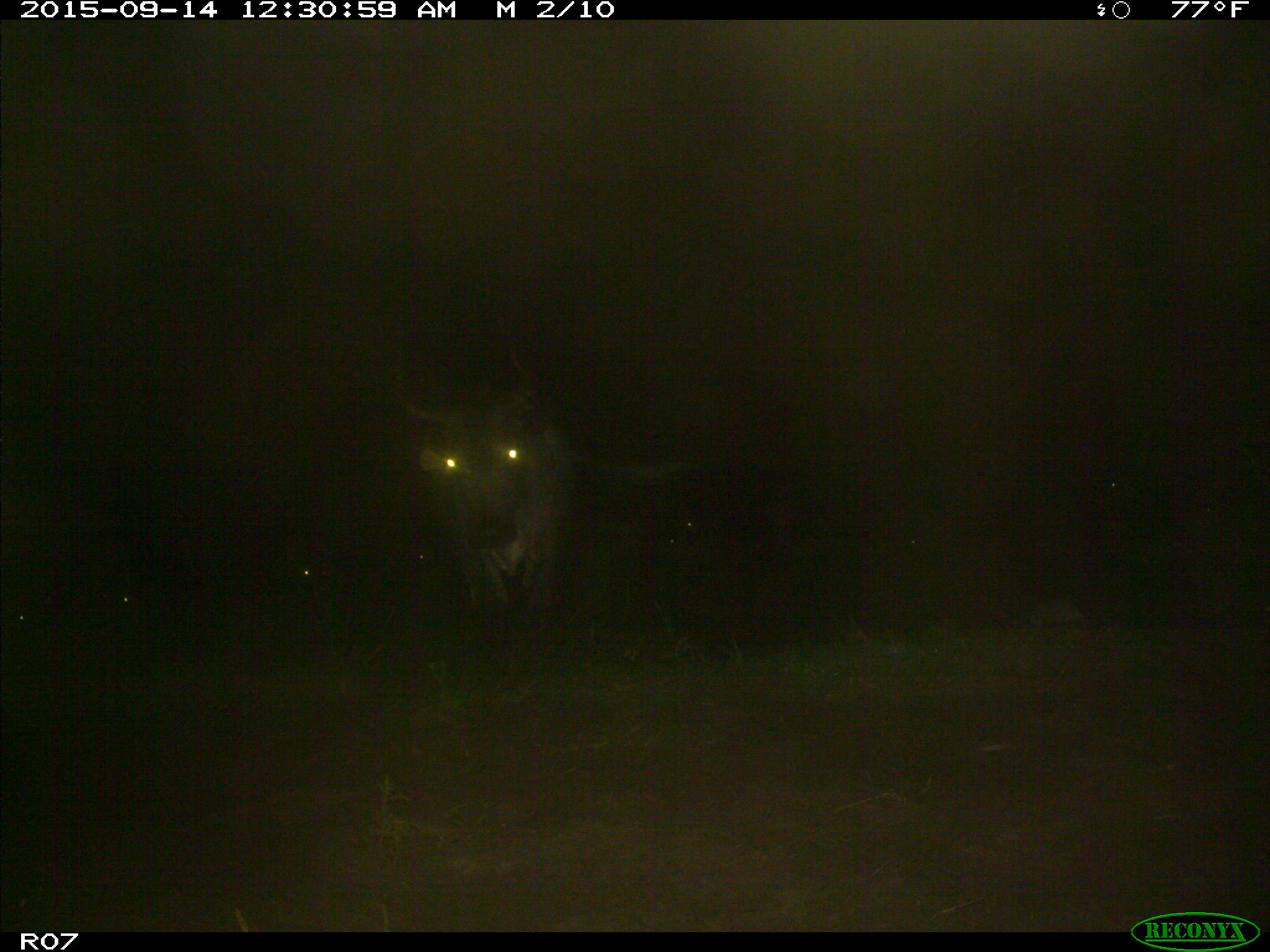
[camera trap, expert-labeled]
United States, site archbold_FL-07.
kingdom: Animalia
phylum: Chordata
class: Mammalia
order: Artiodactyla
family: Bovidae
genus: Bos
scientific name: Bos taurus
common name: domestic cow